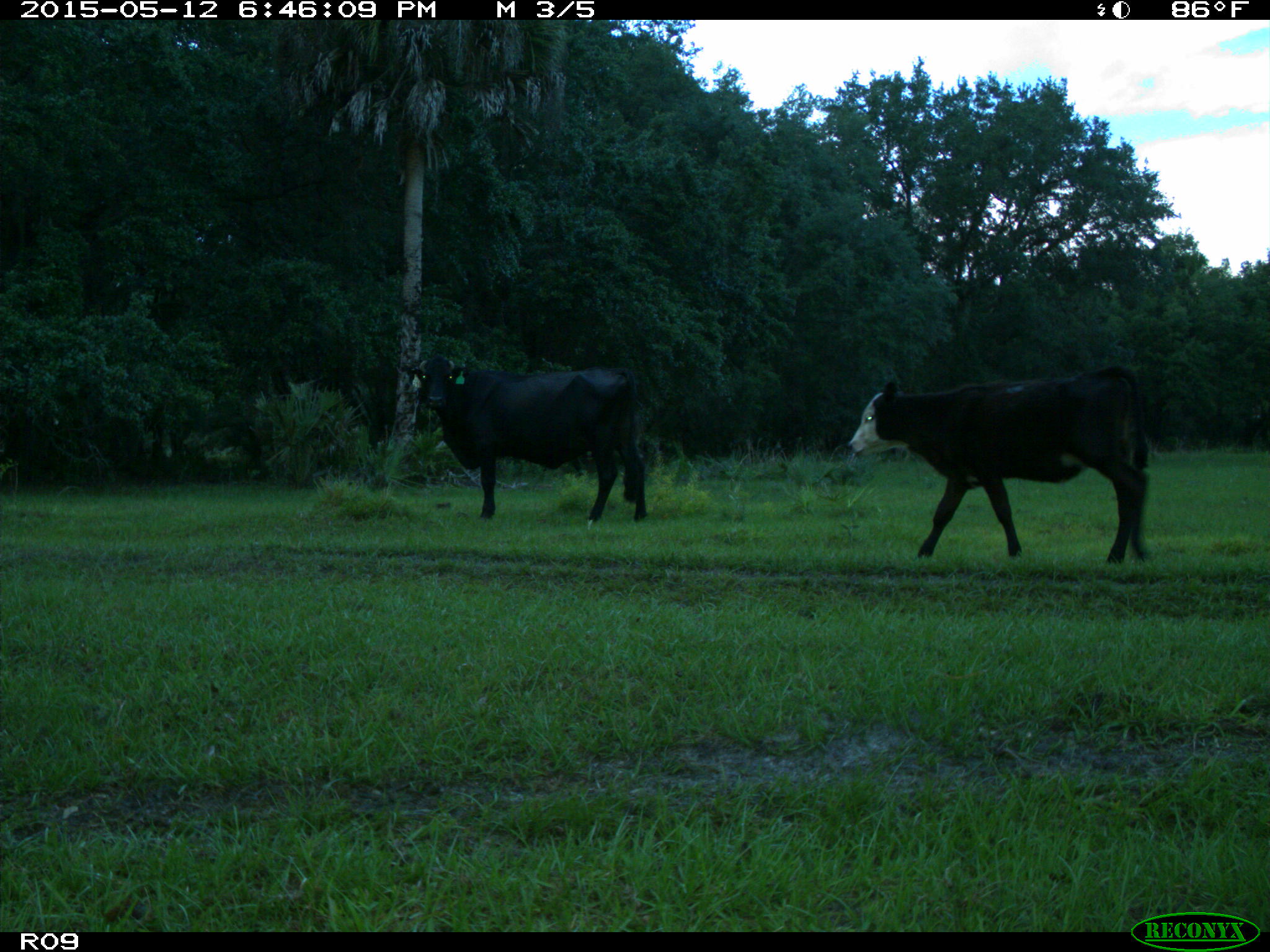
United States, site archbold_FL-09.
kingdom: Animalia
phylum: Chordata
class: Mammalia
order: Artiodactyla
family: Bovidae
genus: Bos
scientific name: Bos taurus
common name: domestic cow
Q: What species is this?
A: Bos taurus (domestic cow).